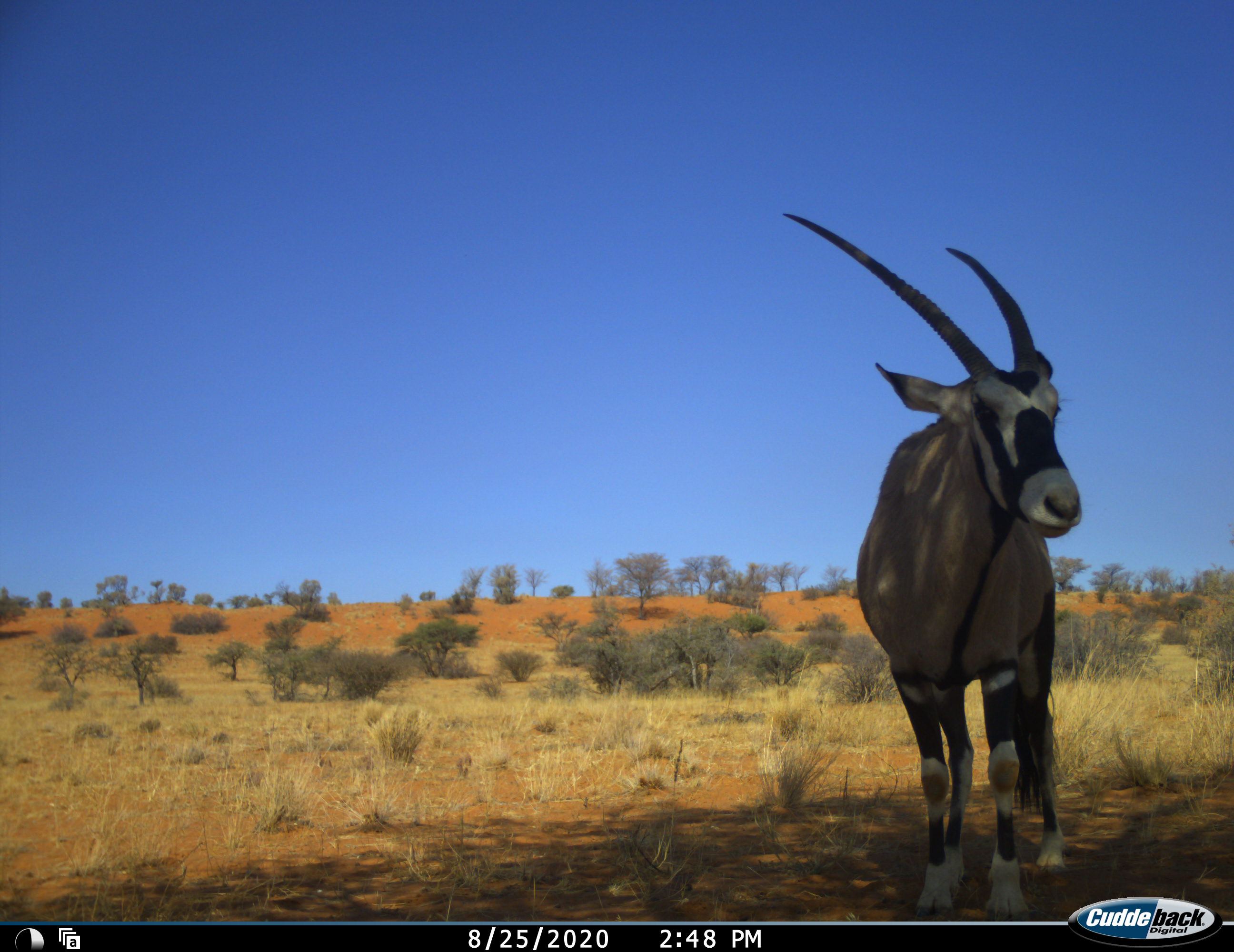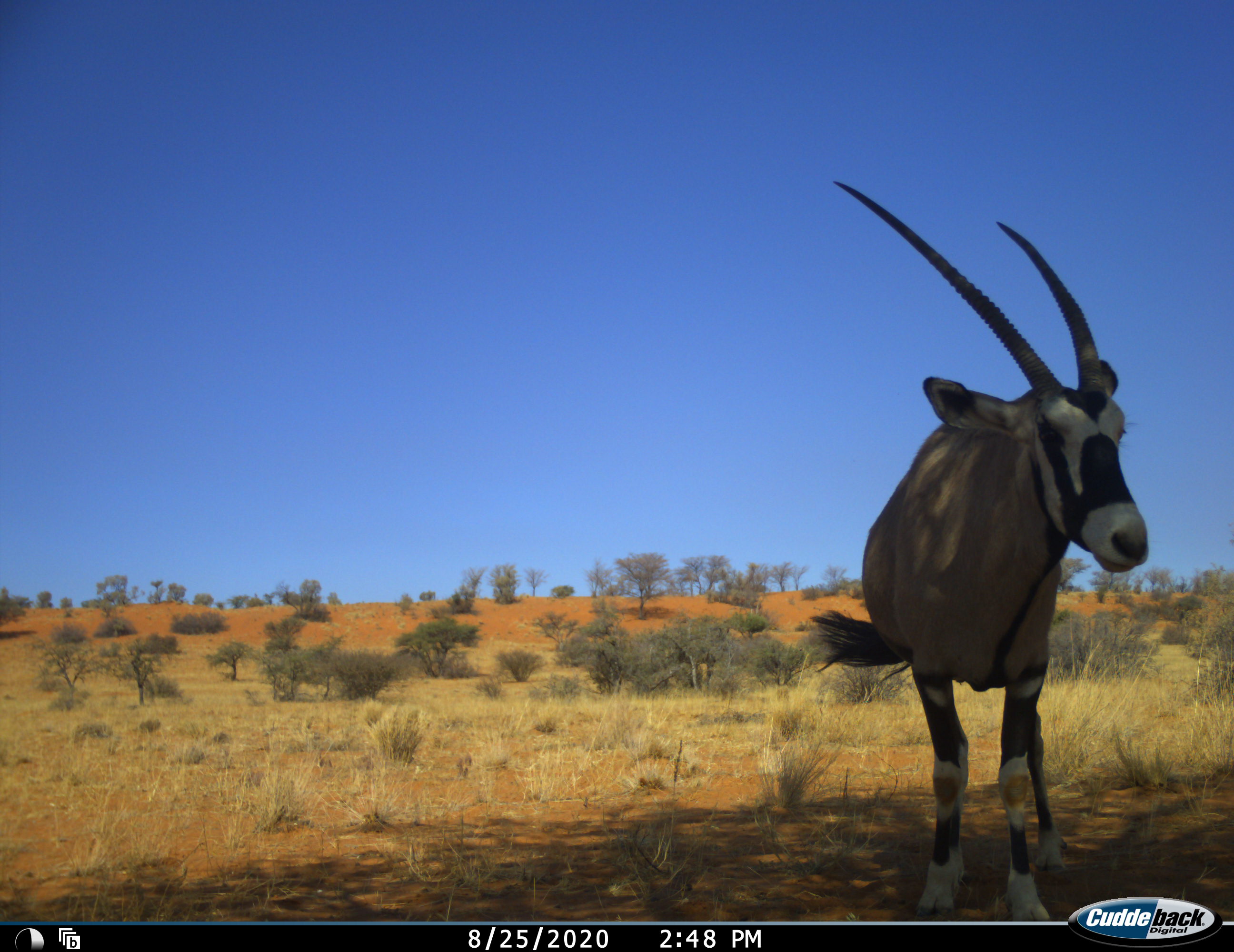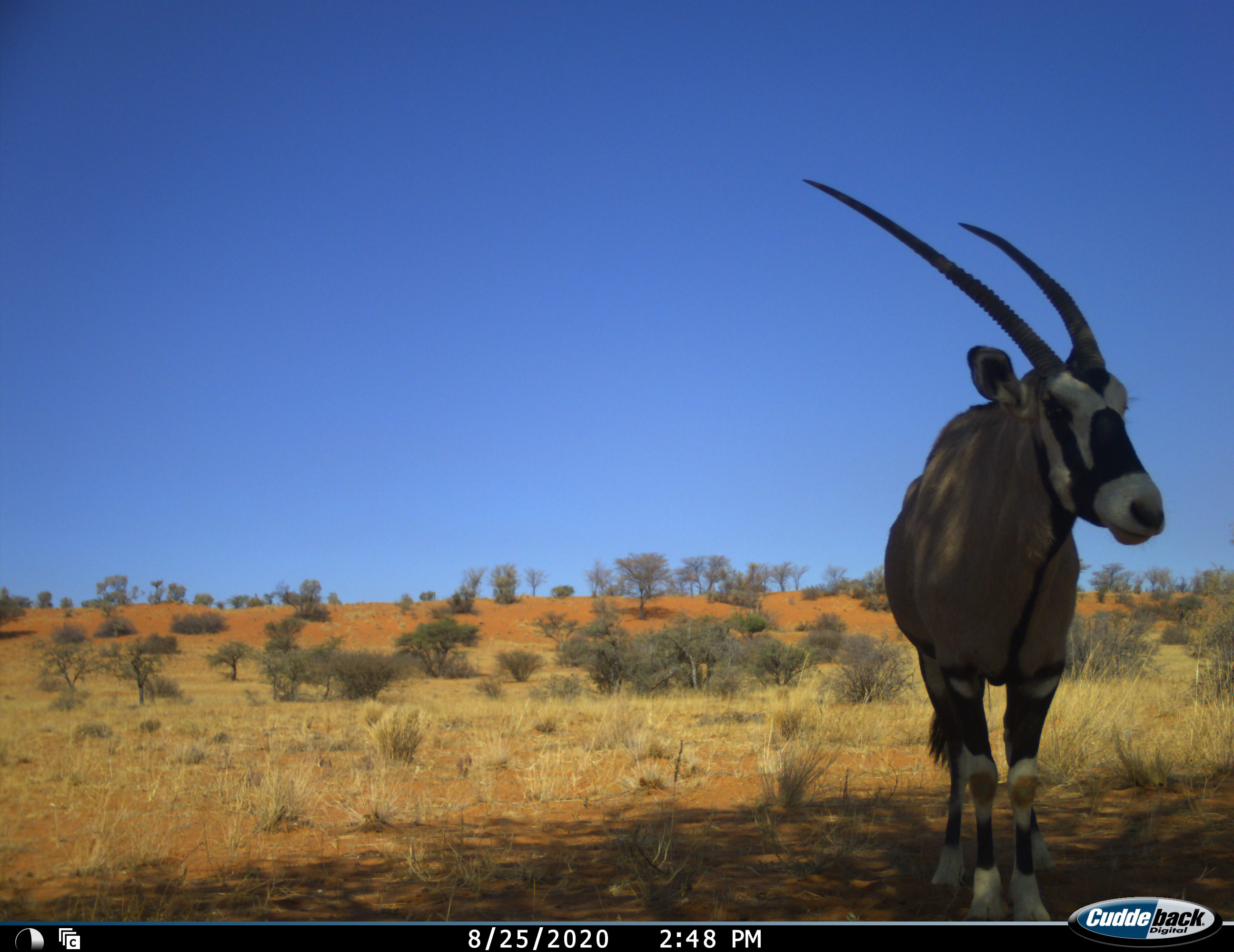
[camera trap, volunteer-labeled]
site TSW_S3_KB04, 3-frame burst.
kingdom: Animalia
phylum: Chordata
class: Mammalia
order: Artiodactyla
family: Bovidae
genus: Oryx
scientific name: Oryx gazella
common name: gemsbok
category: oryx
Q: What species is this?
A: Oryx (gemsbok) (Oryx gazella).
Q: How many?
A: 1.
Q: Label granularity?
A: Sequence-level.